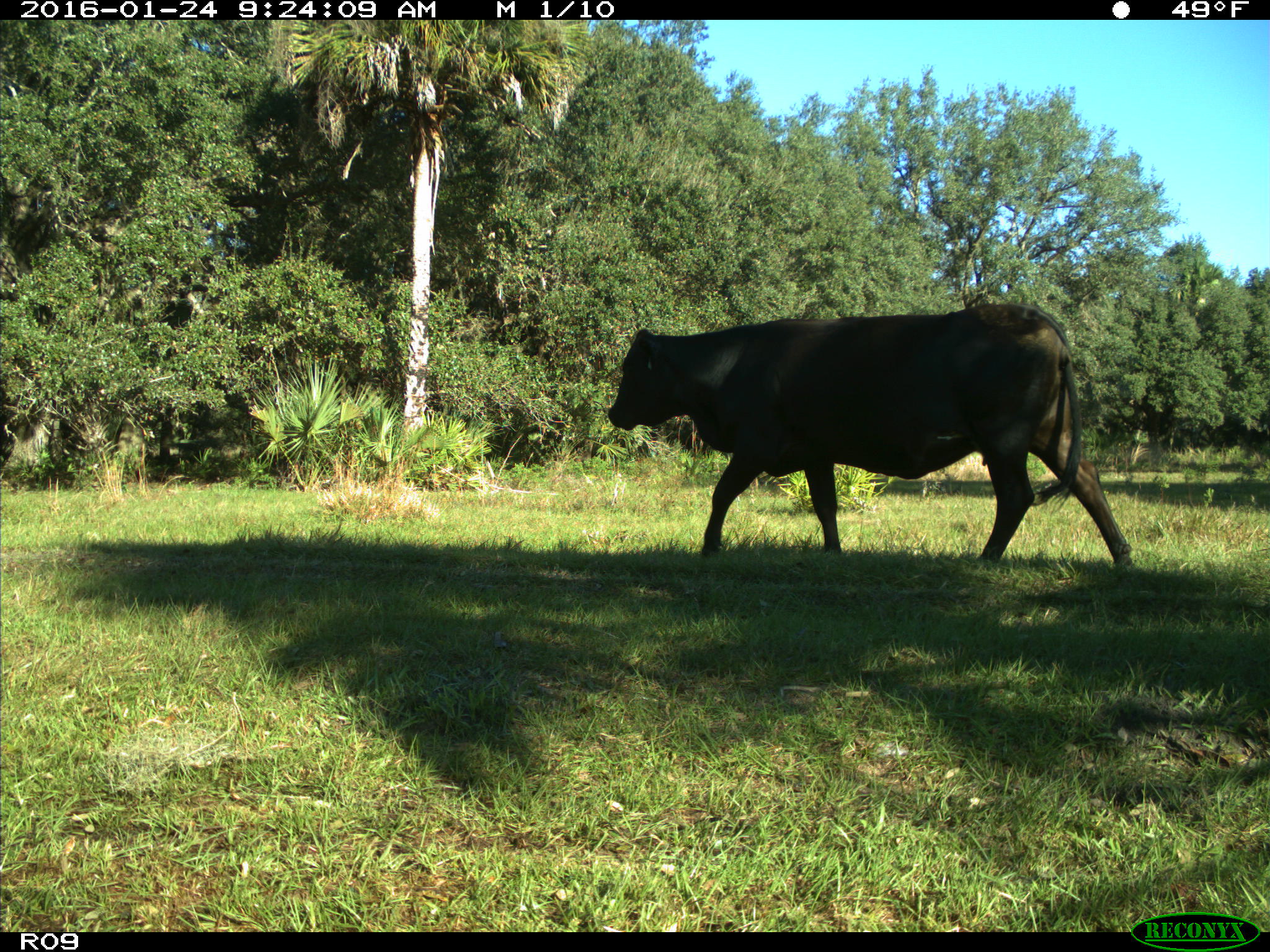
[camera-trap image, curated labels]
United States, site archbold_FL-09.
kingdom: Animalia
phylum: Chordata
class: Mammalia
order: Artiodactyla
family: Bovidae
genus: Bos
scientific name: Bos taurus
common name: domestic cow